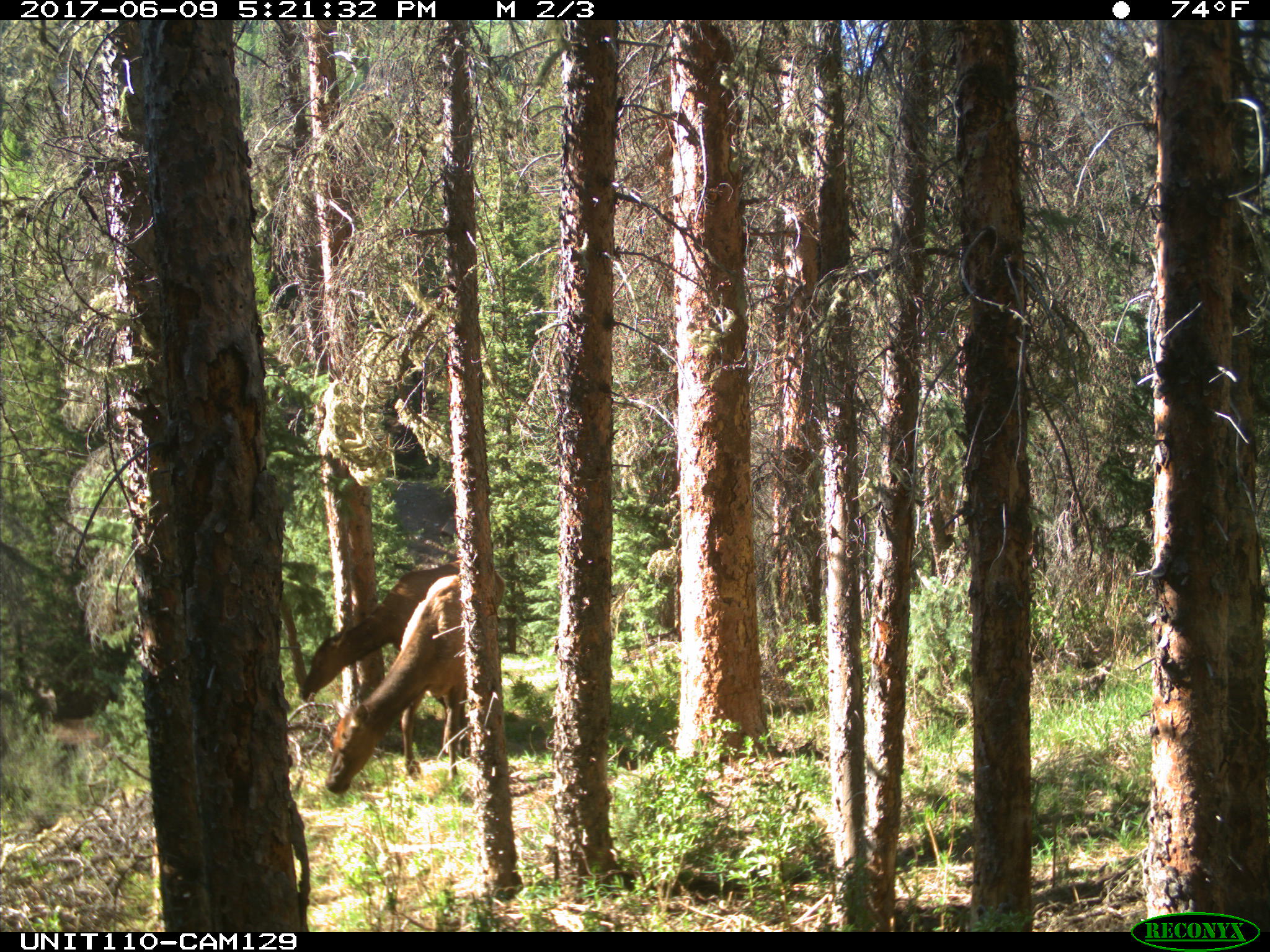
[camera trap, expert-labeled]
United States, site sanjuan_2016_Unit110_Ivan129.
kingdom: Animalia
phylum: Chordata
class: Mammalia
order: Artiodactyla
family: Cervidae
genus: Cervus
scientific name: Cervus elaphus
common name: red deer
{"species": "Cervus elaphus (red deer)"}